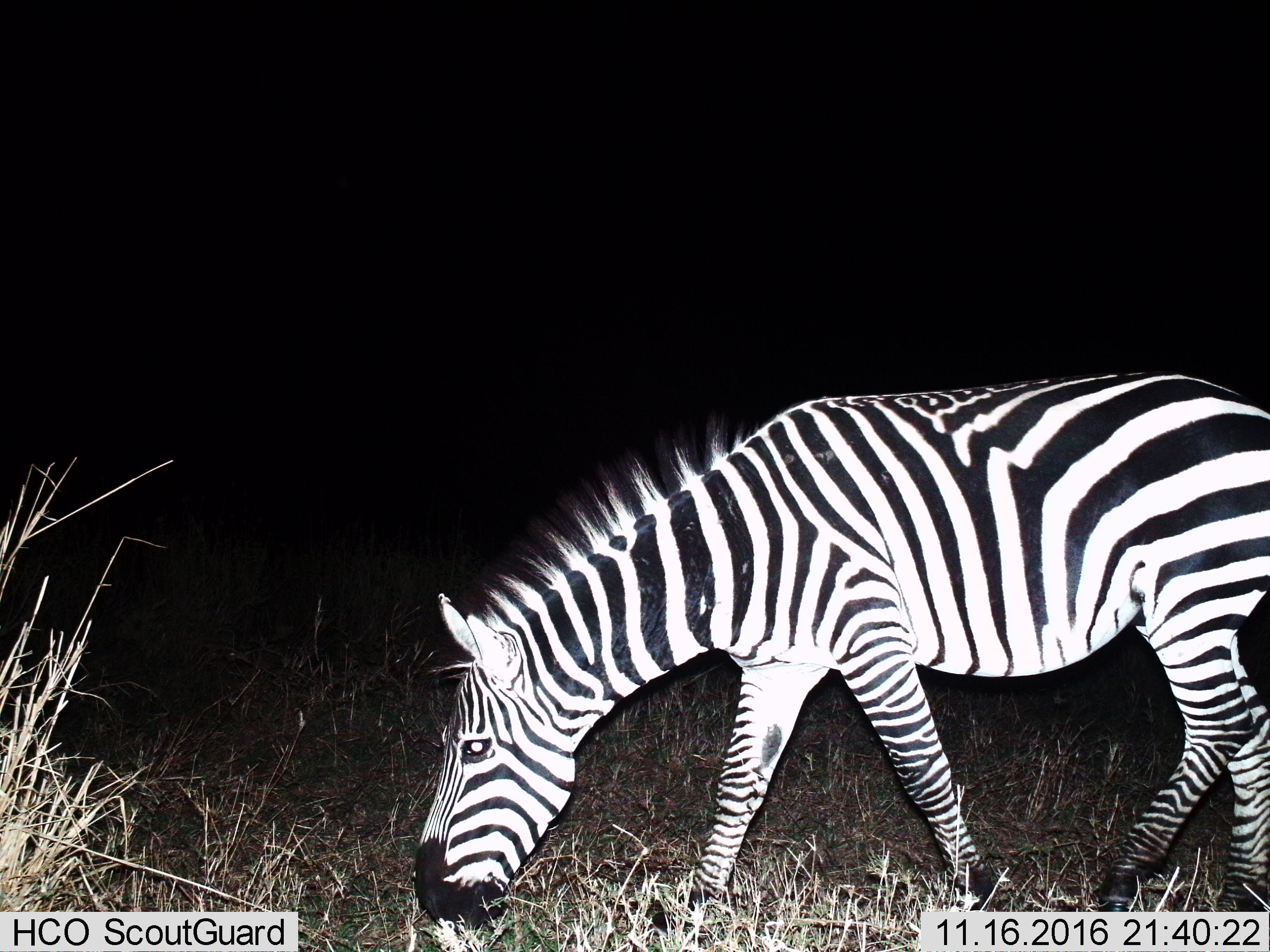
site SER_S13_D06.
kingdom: Animalia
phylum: Chordata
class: Mammalia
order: Perissodactyla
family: Equidae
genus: Equus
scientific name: Equus quagga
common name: plains zebra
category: zebraplains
Zebraplains (plains zebra) (Equus quagga), count 1. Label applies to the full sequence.